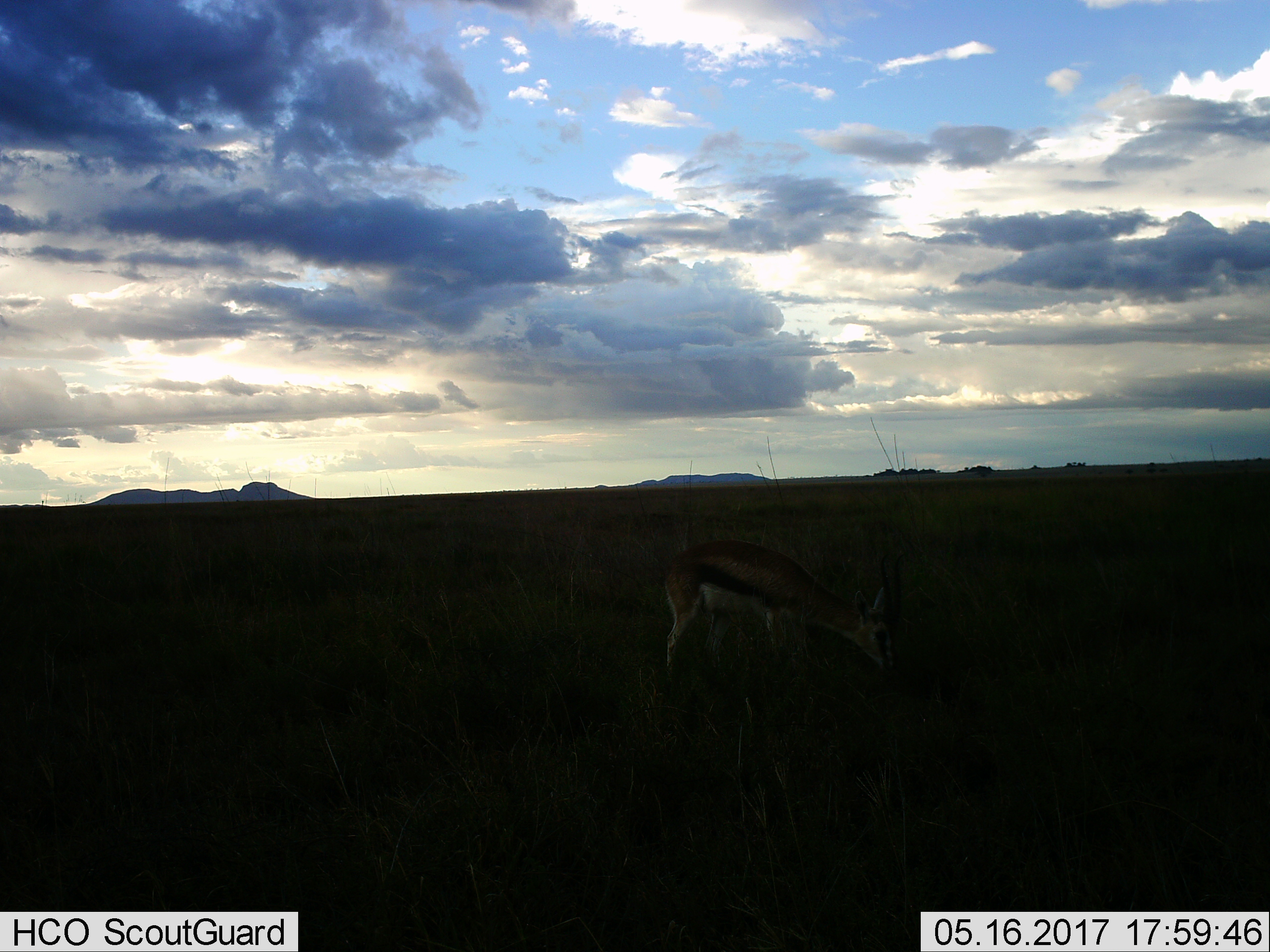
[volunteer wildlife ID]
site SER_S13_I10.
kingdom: Animalia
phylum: Chordata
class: Mammalia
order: Artiodactyla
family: Bovidae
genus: Eudorcas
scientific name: Eudorcas thomsonii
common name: thomson's gazelle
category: gazellethomsons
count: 1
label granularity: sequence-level